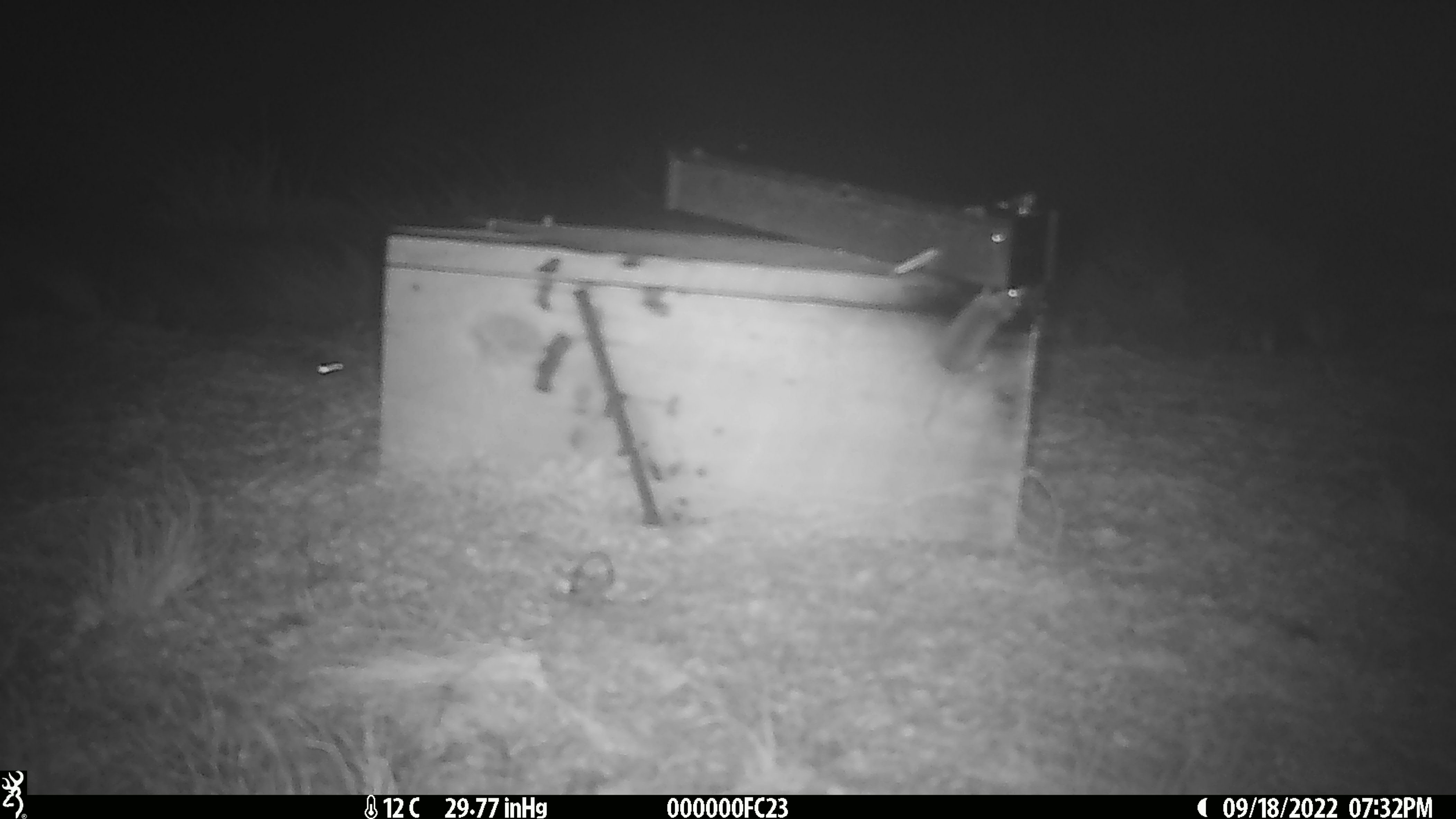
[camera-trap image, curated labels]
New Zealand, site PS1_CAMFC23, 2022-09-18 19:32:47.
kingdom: Animalia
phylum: Chordata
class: Mammalia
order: Rodentia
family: Muridae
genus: Mus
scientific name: Mus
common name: mouse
Mouse (Mus).